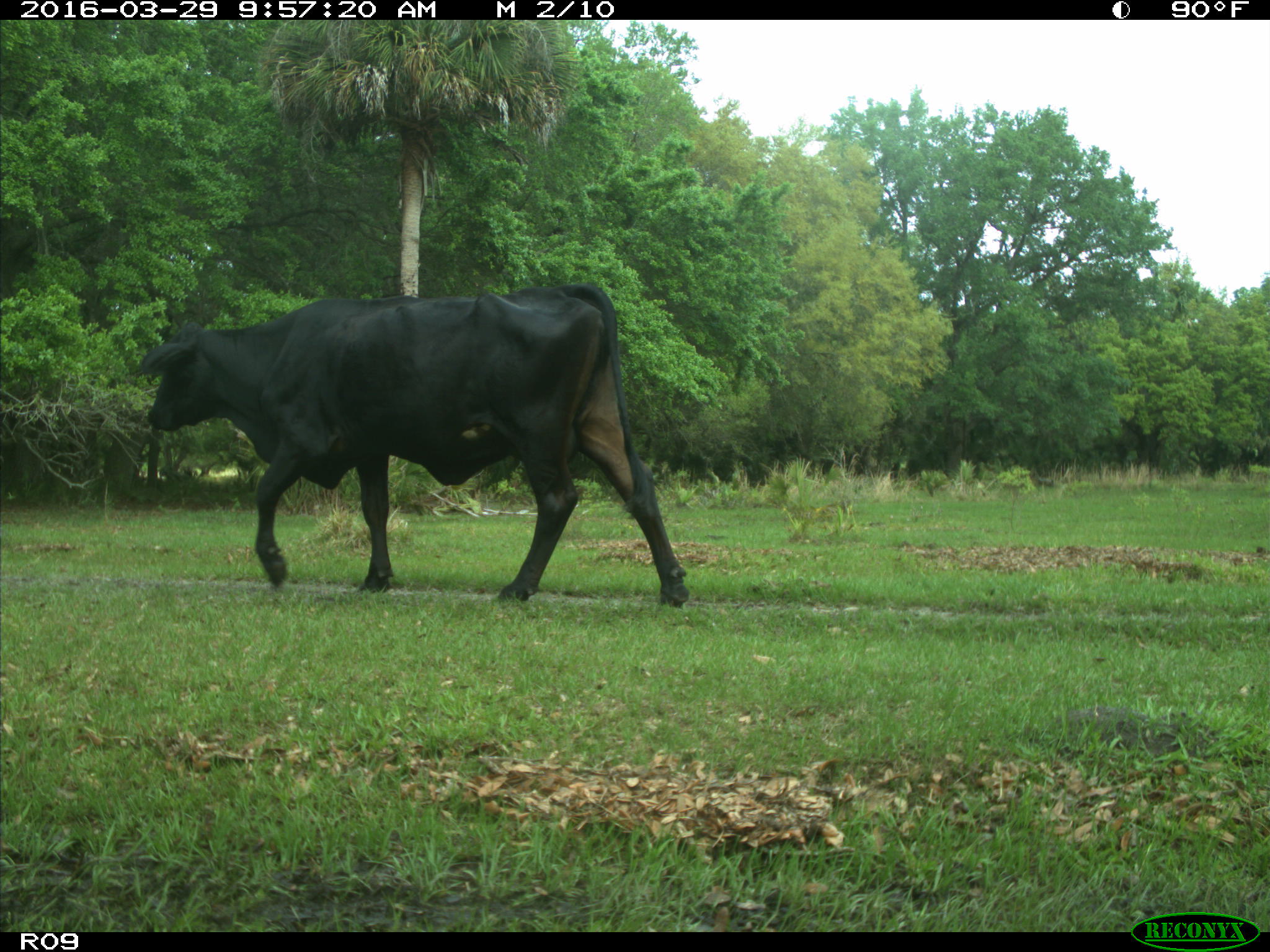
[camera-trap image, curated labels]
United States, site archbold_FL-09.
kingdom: Animalia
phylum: Chordata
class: Mammalia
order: Artiodactyla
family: Bovidae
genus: Bos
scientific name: Bos taurus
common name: domestic cow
Bos taurus (domestic cow).